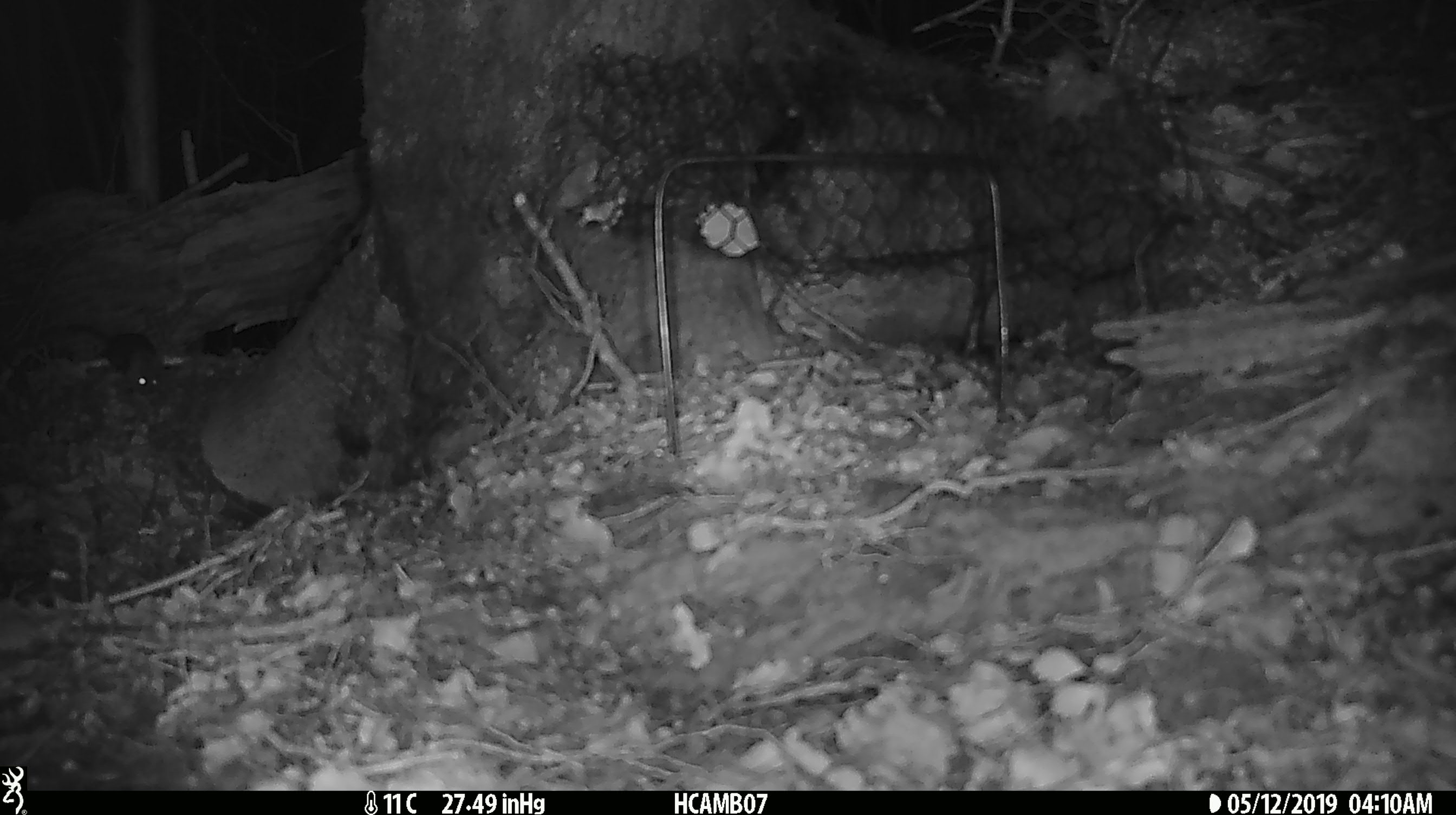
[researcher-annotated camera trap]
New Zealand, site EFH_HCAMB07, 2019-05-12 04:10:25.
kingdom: Animalia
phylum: Chordata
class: Mammalia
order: Rodentia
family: Muridae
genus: Mus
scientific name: Mus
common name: mouse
Mouse (Mus).